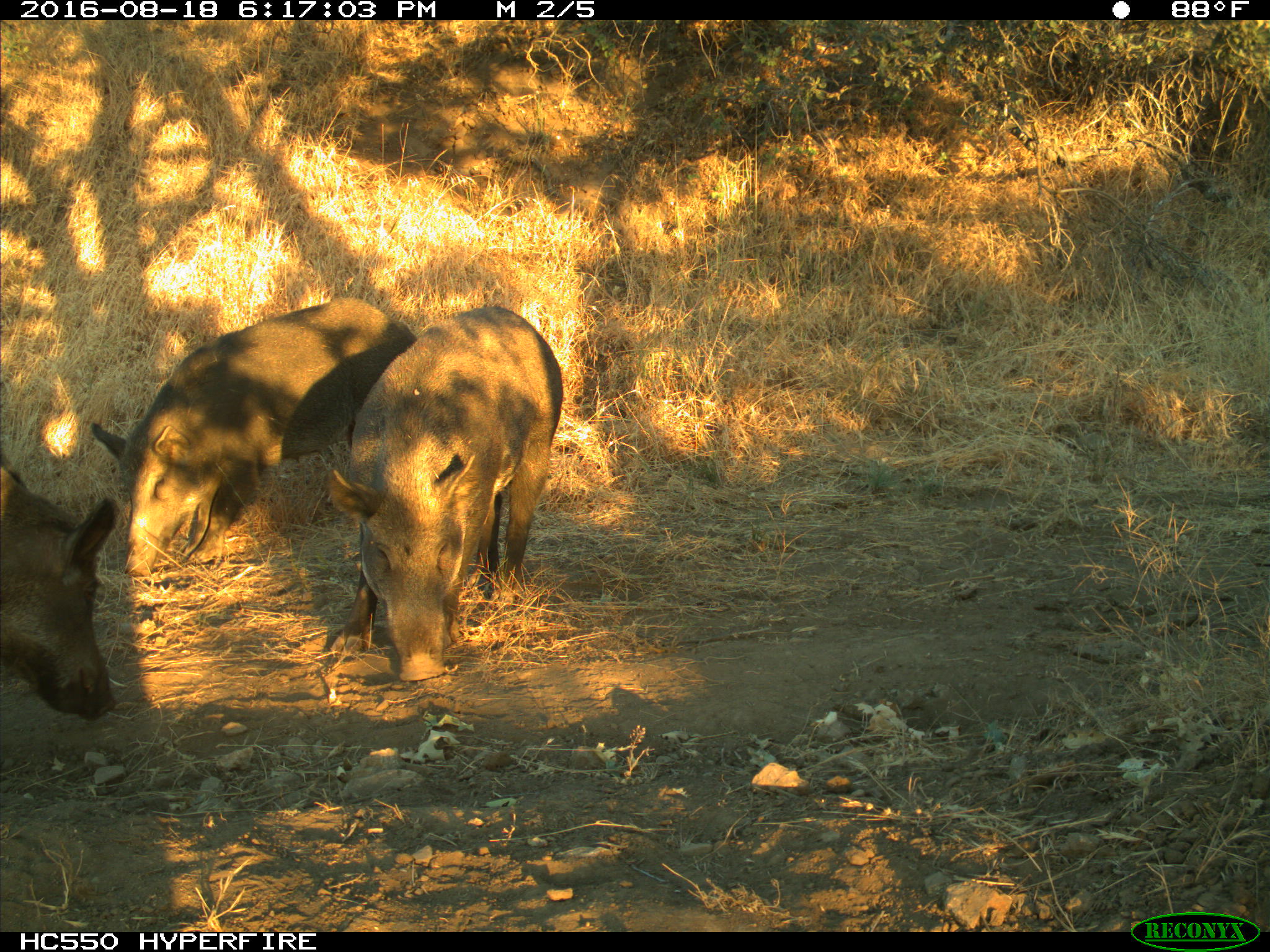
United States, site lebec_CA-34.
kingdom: Animalia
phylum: Chordata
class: Mammalia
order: Artiodactyla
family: Suidae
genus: Sus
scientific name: Sus scrofa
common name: wild boar